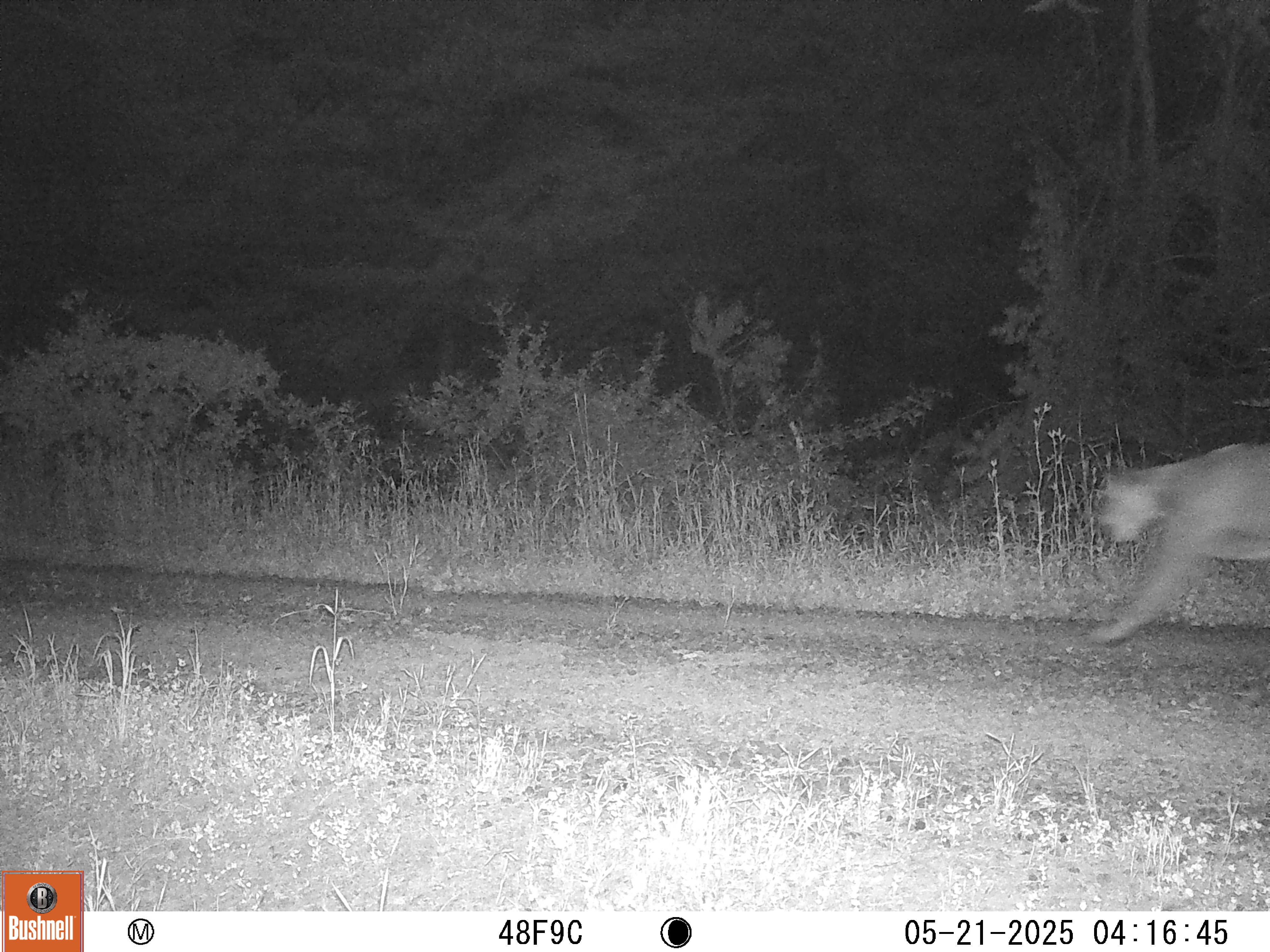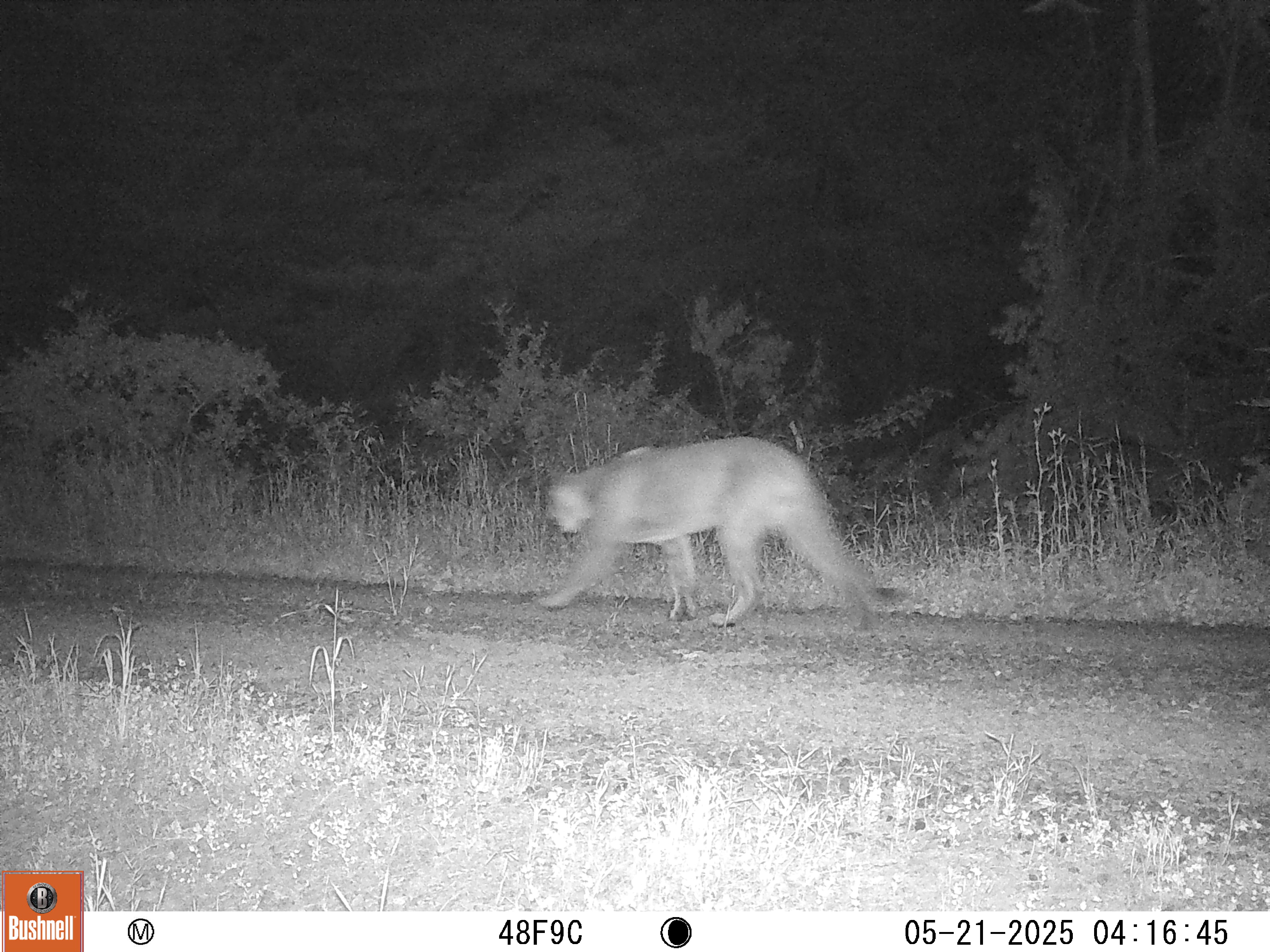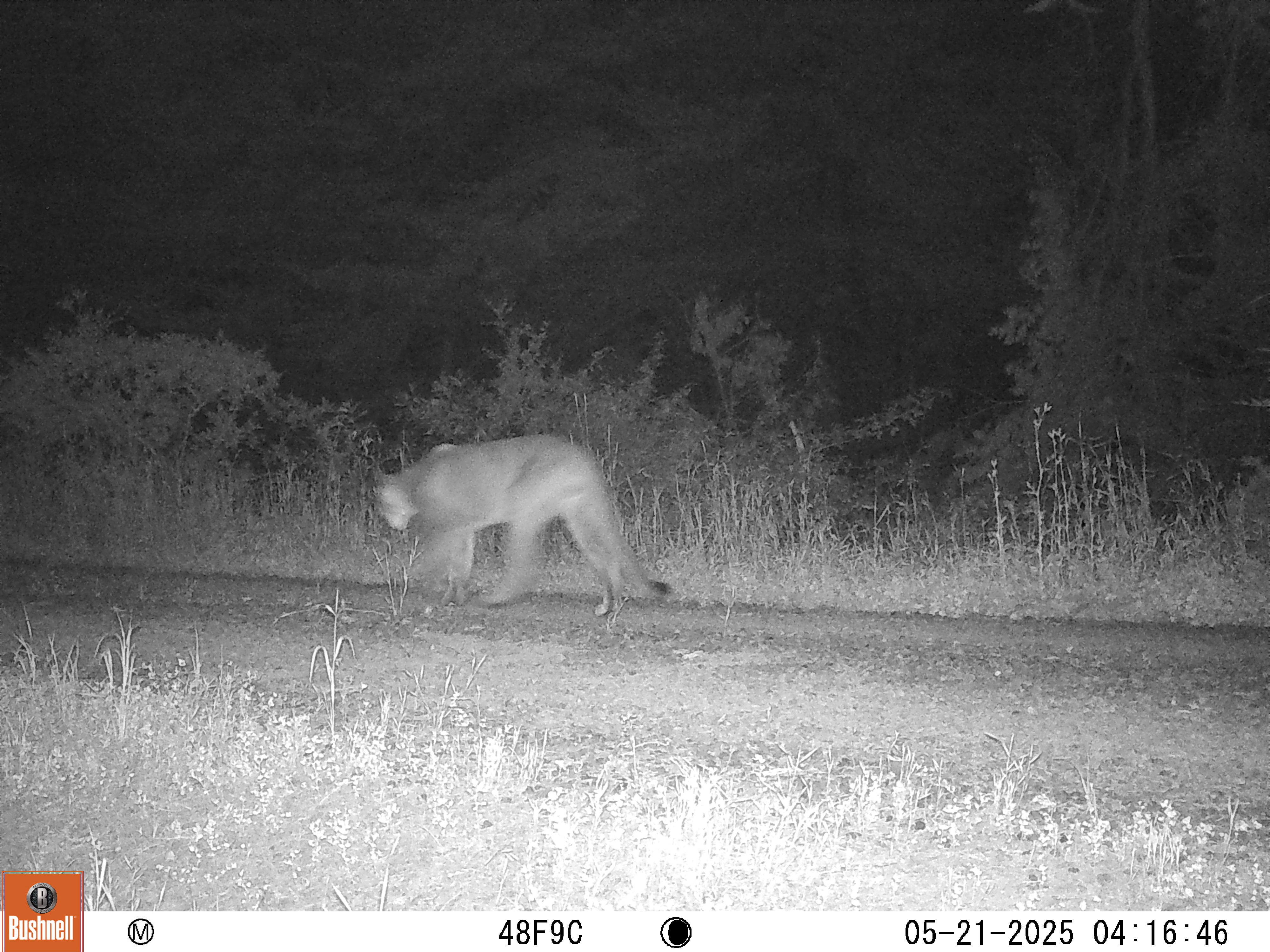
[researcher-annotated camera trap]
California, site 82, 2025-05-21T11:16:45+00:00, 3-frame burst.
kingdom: Animalia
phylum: Chordata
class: Mammalia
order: Carnivora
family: Felidae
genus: Puma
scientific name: Puma concolor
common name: puma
Puma (Puma concolor).